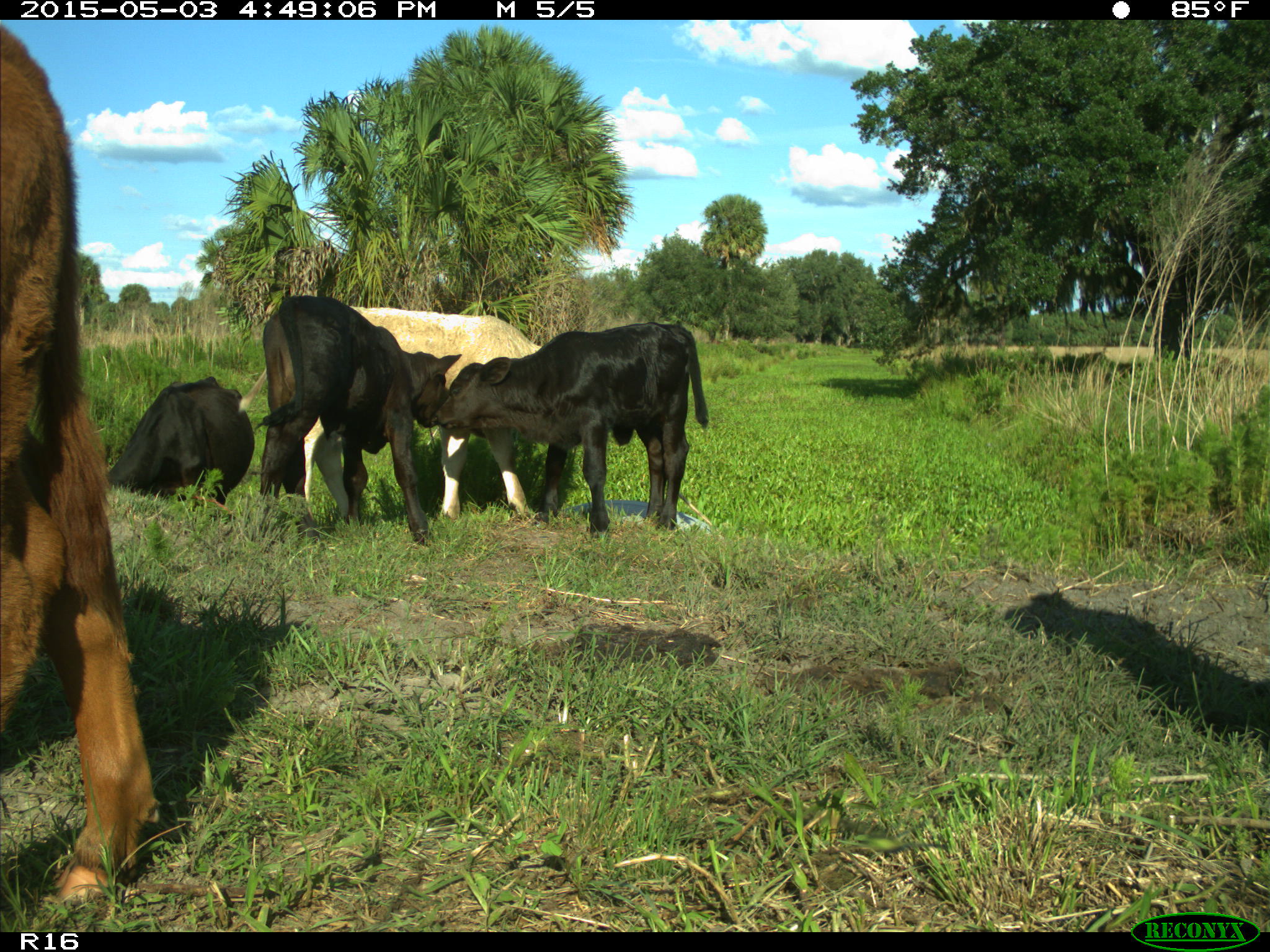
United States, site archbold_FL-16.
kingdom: Animalia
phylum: Chordata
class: Mammalia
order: Artiodactyla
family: Bovidae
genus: Bos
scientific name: Bos taurus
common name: domestic cow